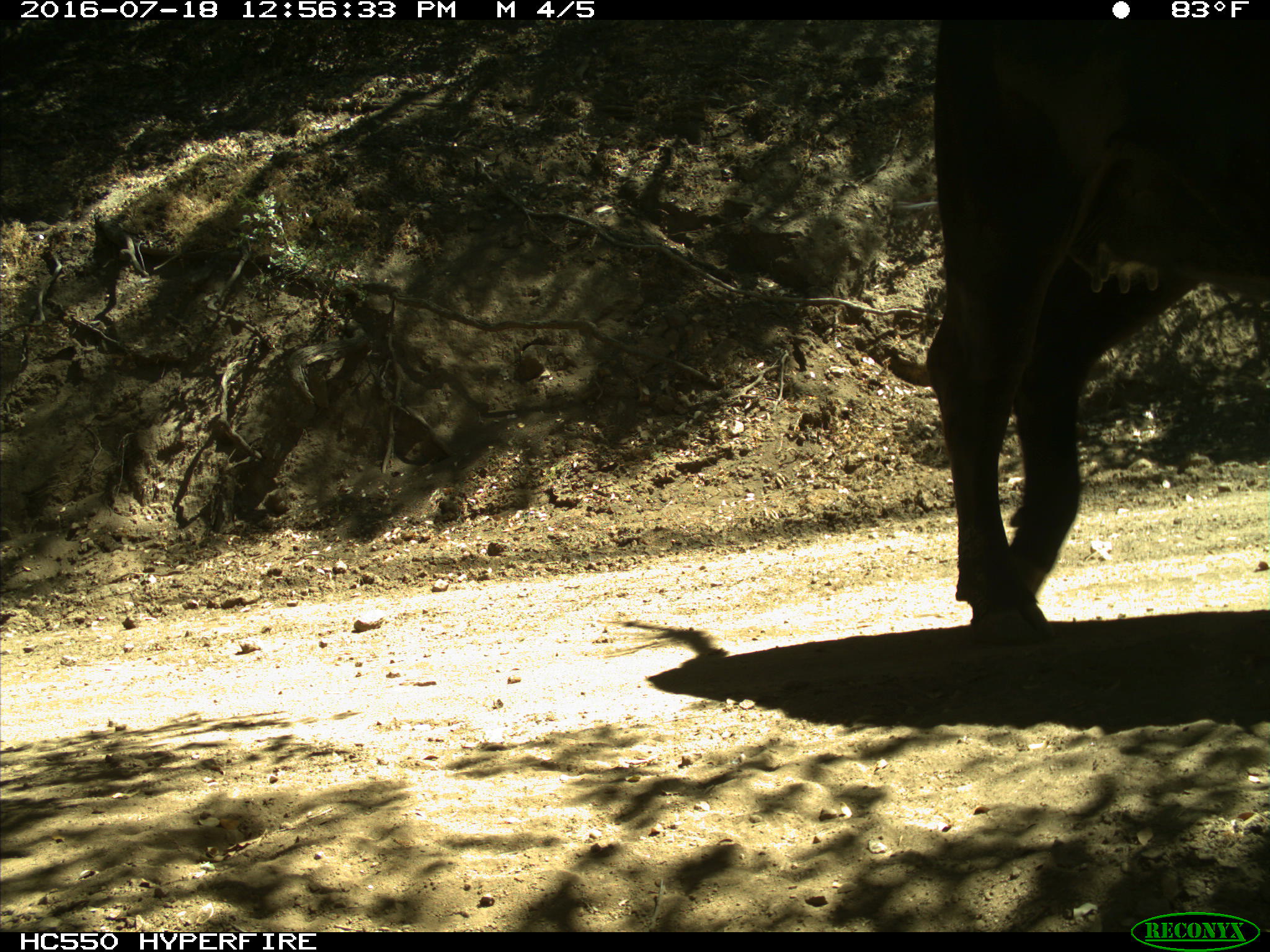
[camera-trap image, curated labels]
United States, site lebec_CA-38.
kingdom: Animalia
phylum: Chordata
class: Mammalia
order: Artiodactyla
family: Bovidae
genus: Bos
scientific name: Bos taurus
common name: domestic cow